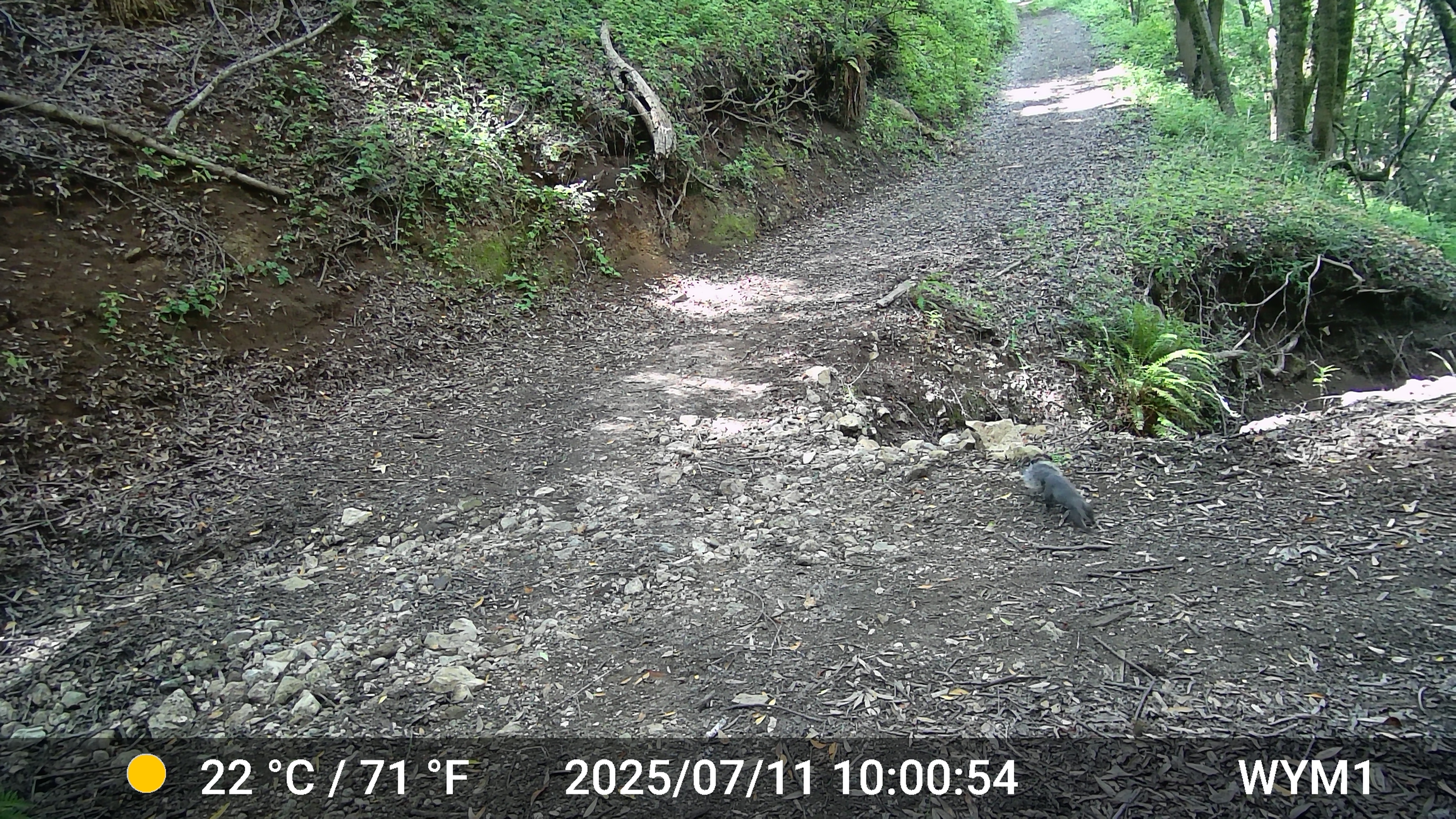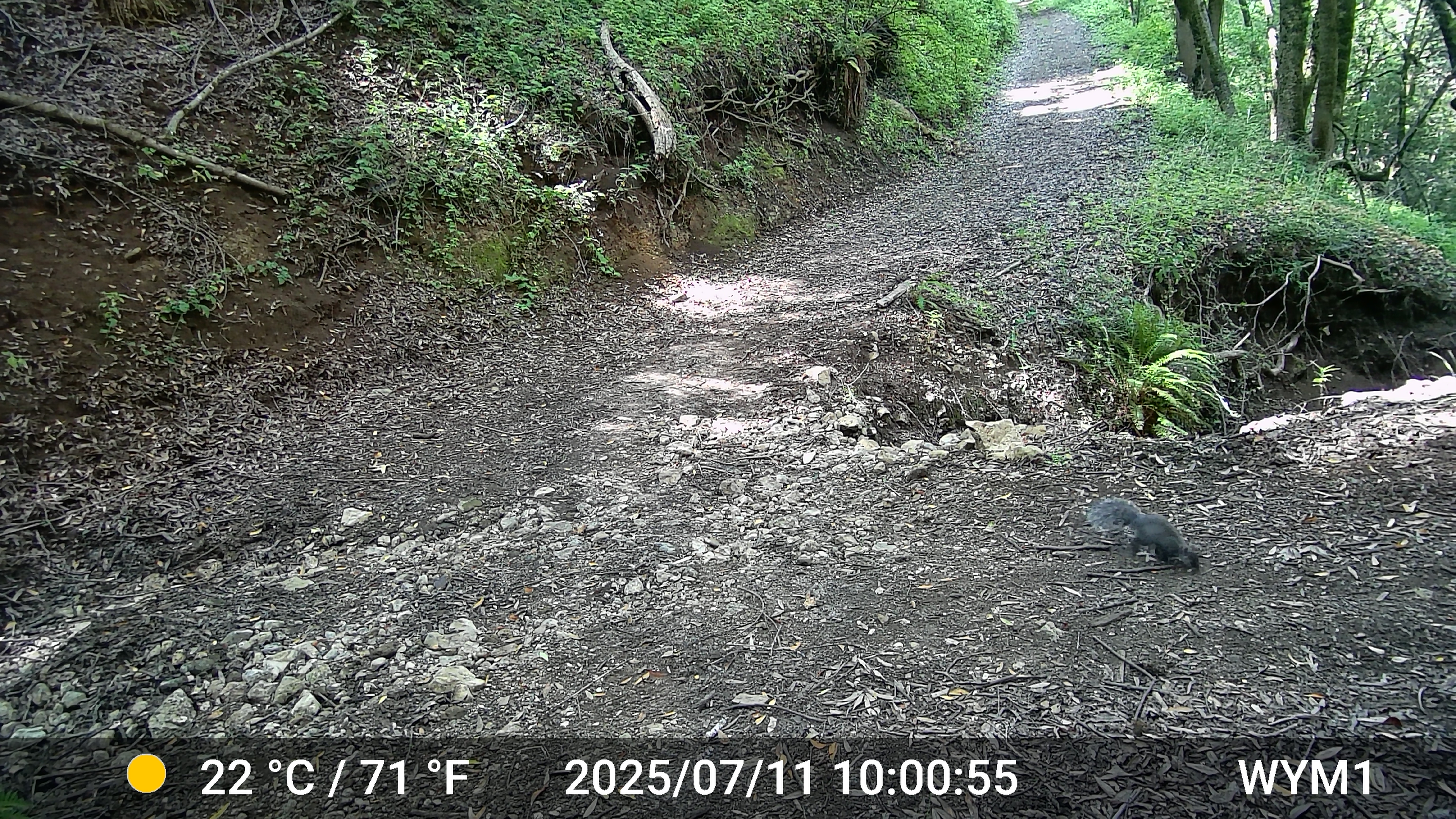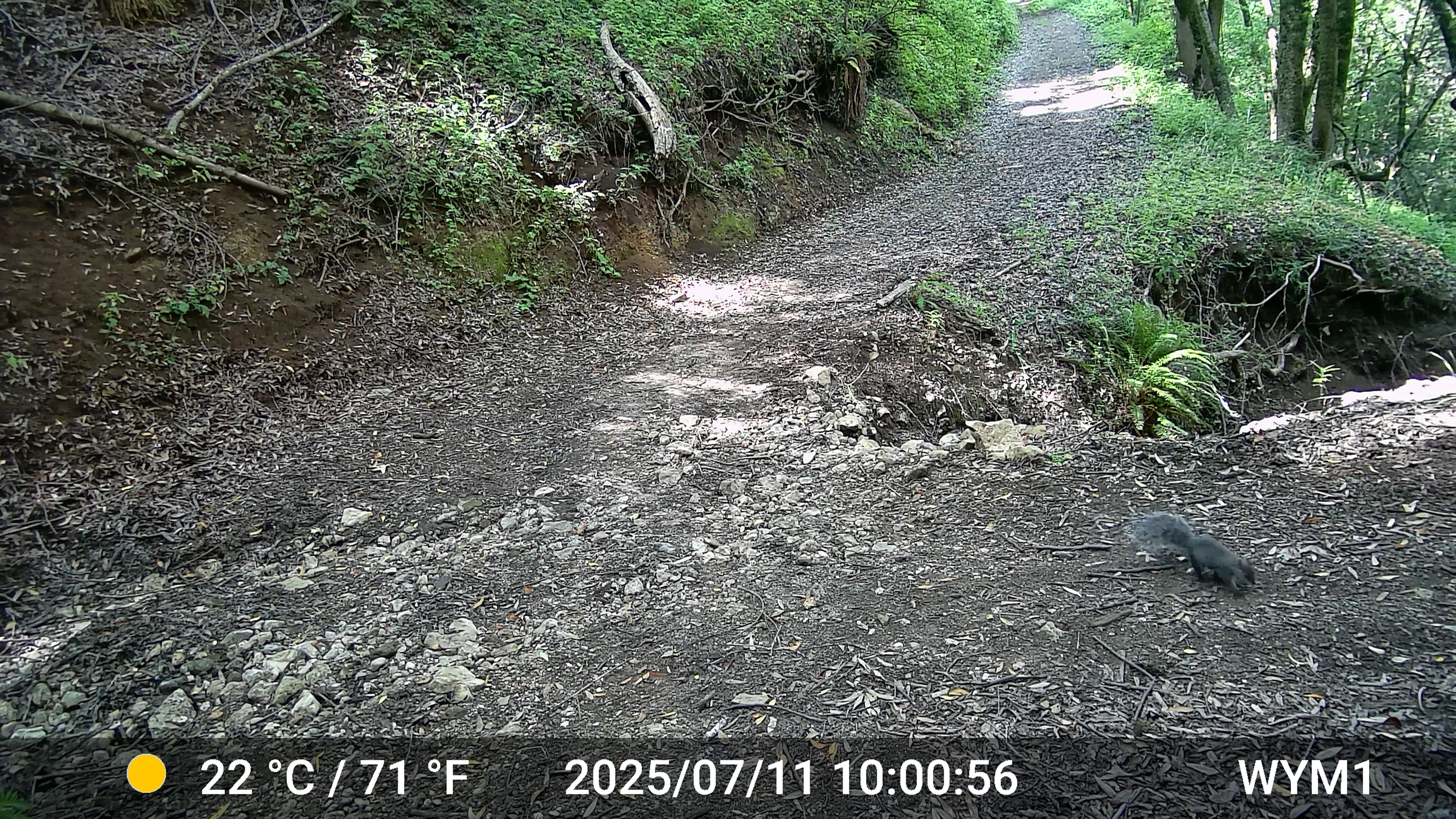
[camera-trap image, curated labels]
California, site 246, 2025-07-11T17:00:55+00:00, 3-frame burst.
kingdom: Animalia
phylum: Chordata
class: Mammalia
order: Rodentia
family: Sciuridae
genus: Sciurus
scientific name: Sciurus griseus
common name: western gray squirrel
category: western grey squirrel